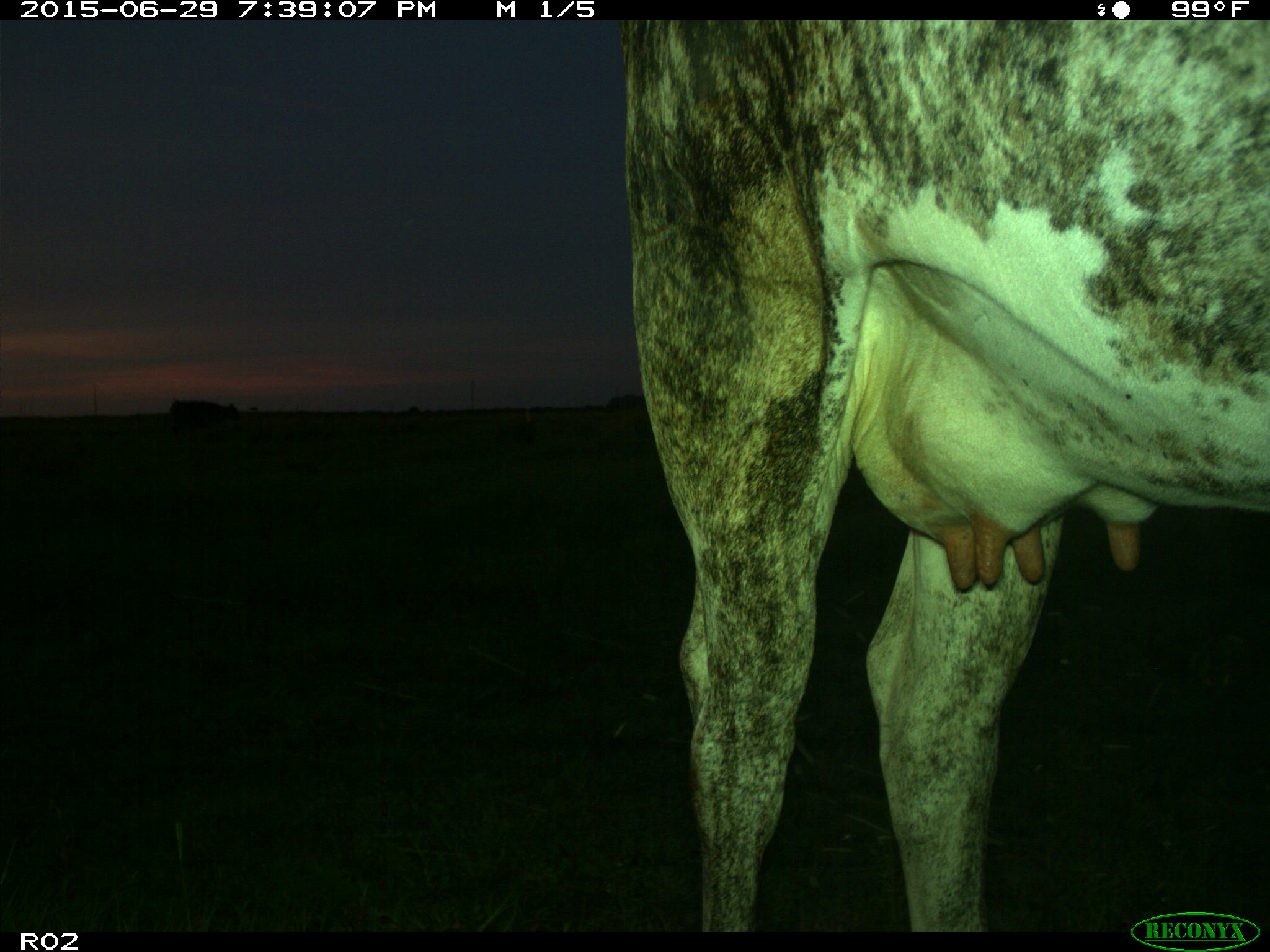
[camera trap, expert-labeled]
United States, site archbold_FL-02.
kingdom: Animalia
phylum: Chordata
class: Mammalia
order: Artiodactyla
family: Bovidae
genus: Bos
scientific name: Bos taurus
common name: domestic cow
Bos taurus (domestic cow).